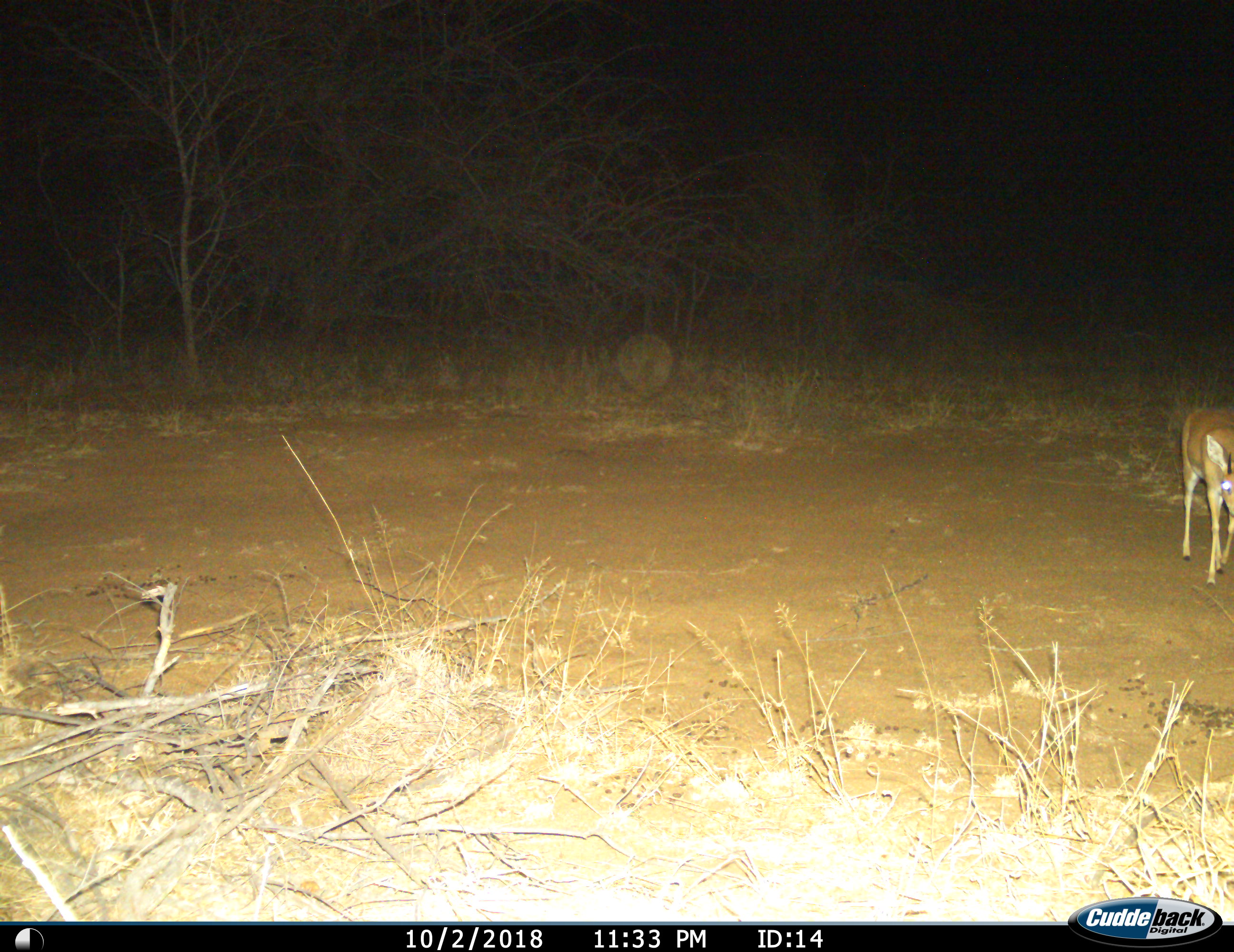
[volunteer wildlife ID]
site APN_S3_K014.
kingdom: Animalia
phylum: Chordata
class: Mammalia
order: Artiodactyla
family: Bovidae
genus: Raphicerus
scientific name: Raphicerus campestris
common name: steenbok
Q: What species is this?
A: Steenbok (Raphicerus campestris).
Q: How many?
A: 1.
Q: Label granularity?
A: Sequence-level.